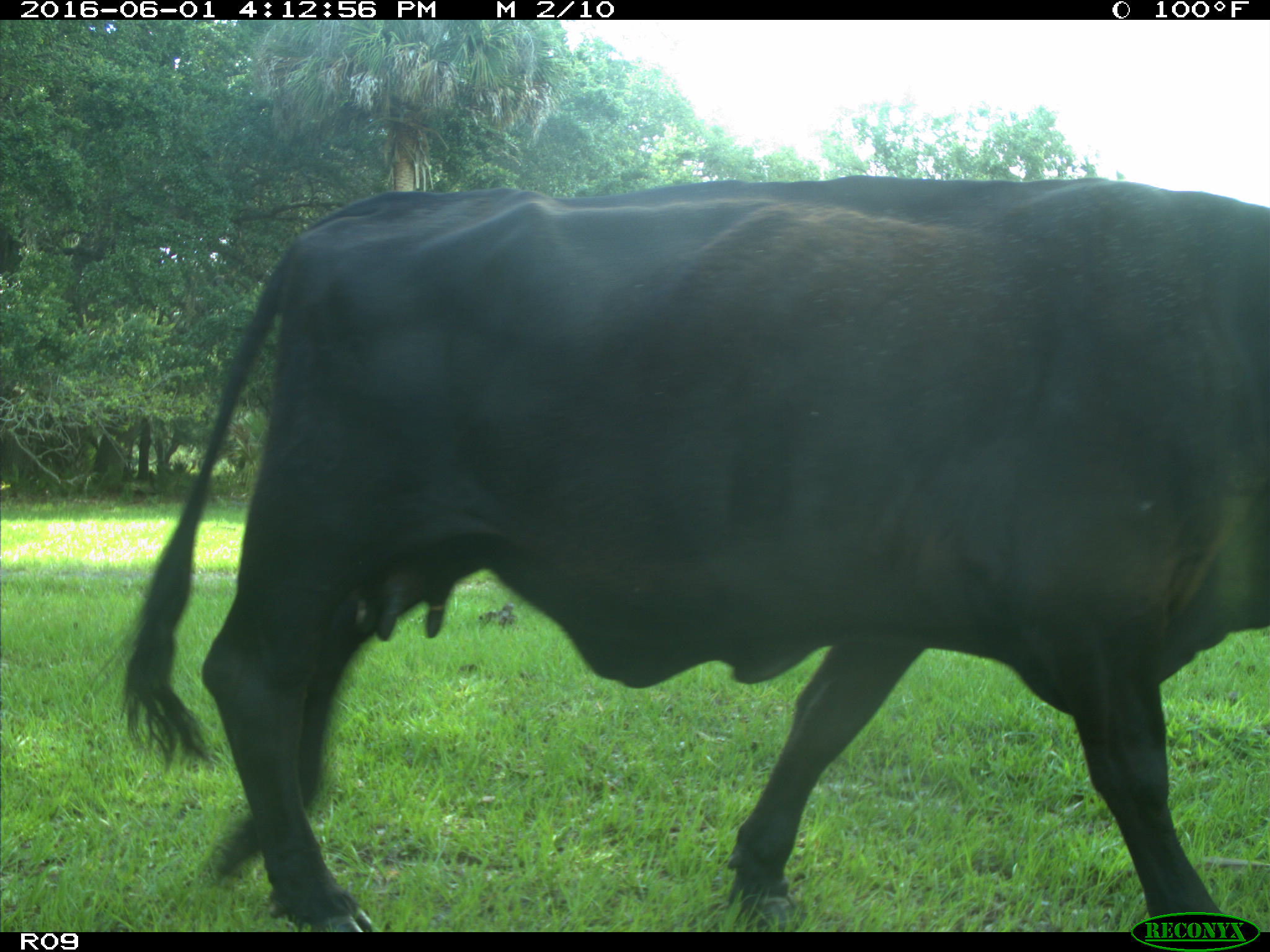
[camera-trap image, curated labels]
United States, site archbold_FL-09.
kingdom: Animalia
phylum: Chordata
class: Mammalia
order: Artiodactyla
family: Bovidae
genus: Bos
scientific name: Bos taurus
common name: domestic cow